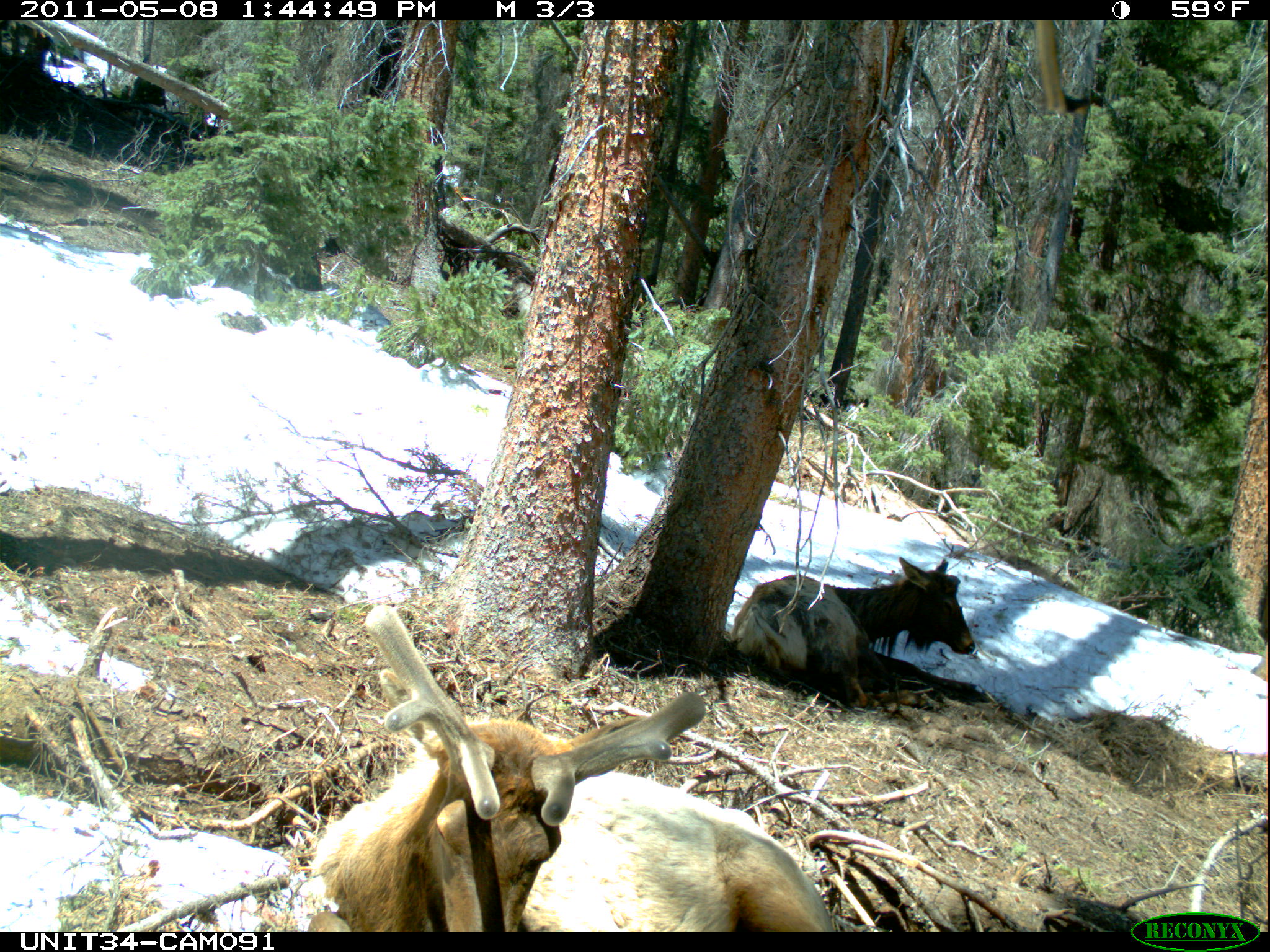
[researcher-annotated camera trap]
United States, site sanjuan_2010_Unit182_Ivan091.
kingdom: Animalia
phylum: Chordata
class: Mammalia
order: Artiodactyla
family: Cervidae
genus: Cervus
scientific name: Cervus elaphus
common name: red deer